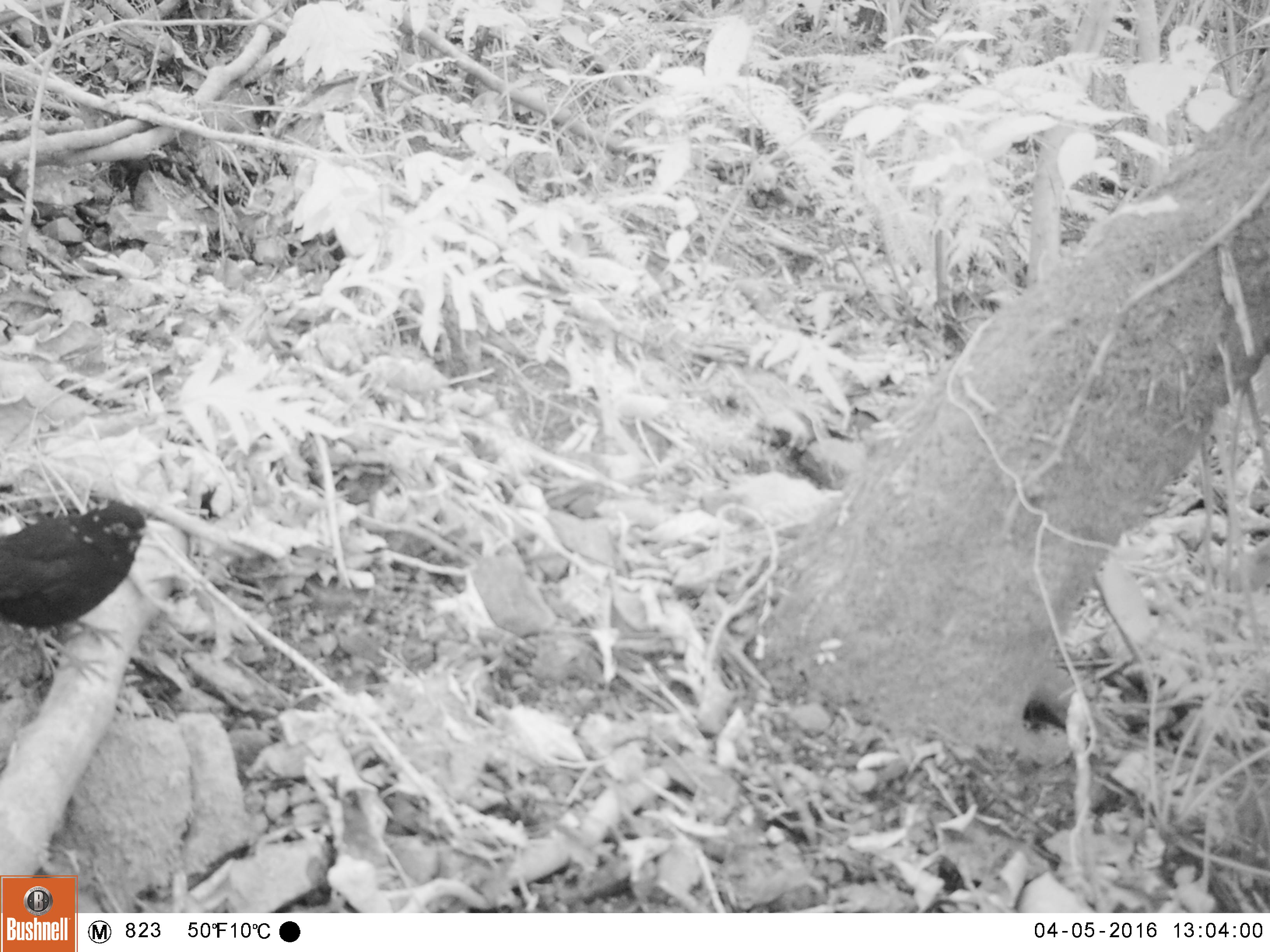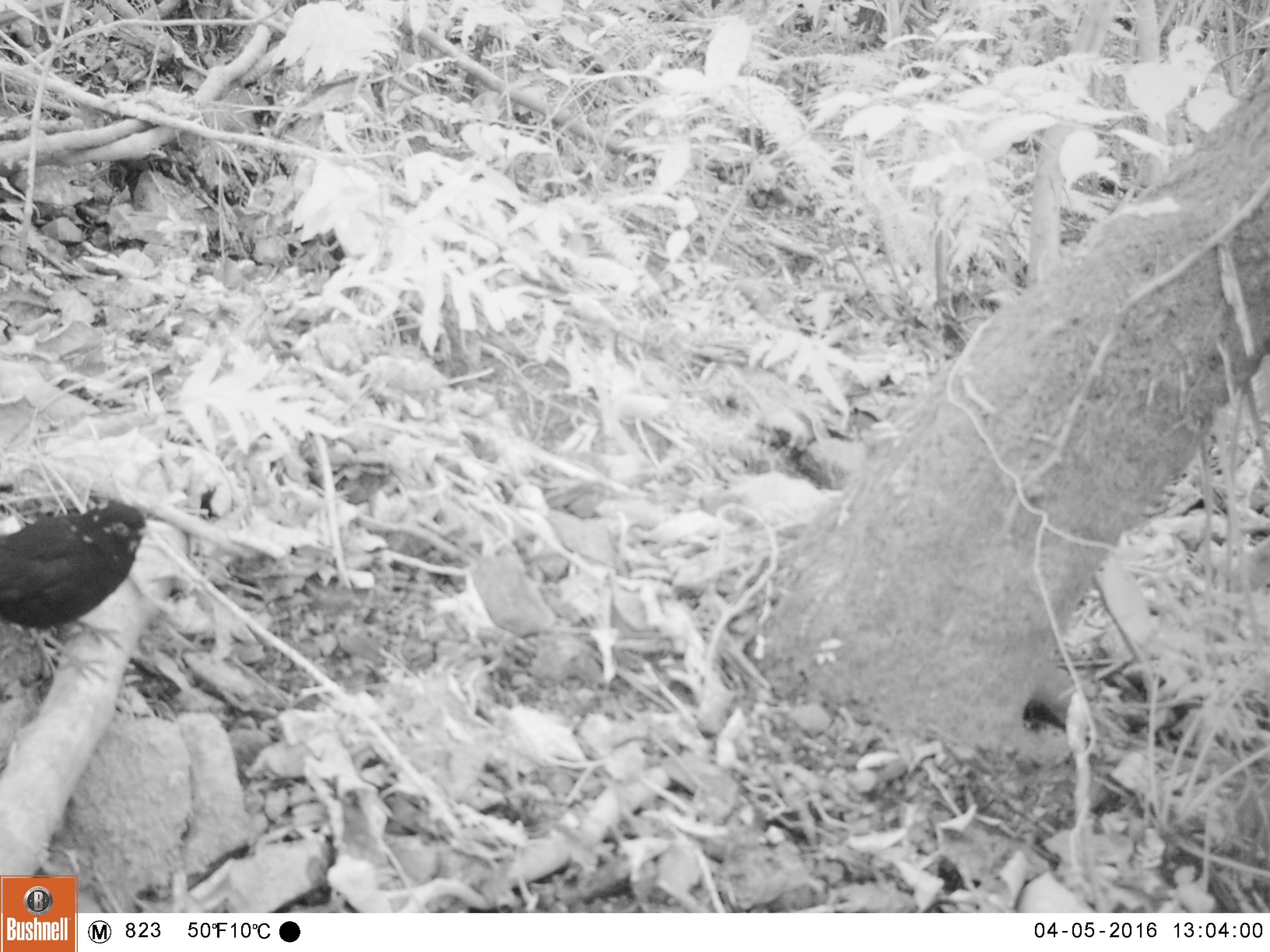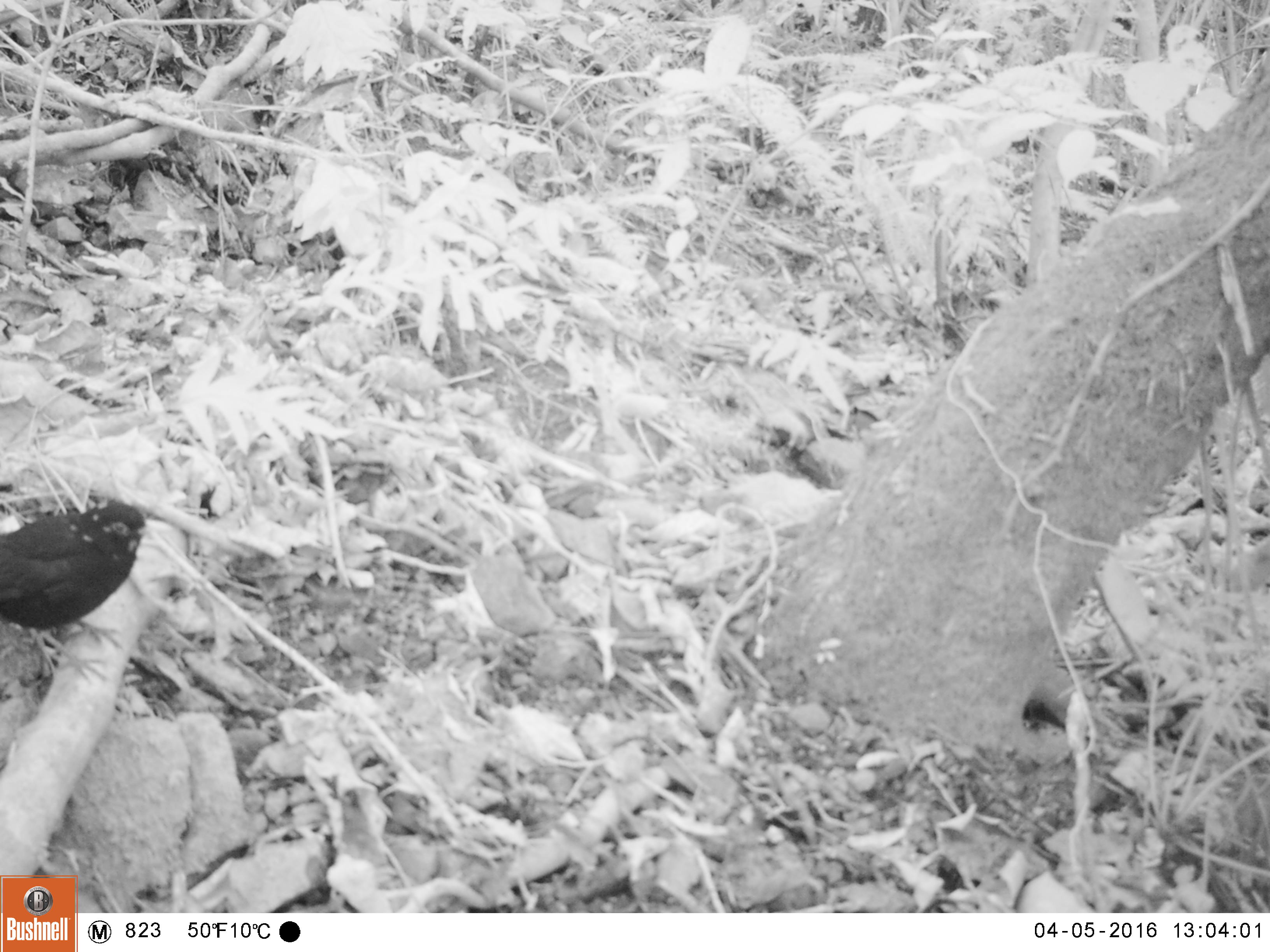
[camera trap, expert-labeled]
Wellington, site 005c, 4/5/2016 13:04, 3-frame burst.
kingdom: Animalia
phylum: Chordata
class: Aves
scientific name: Aves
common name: bird